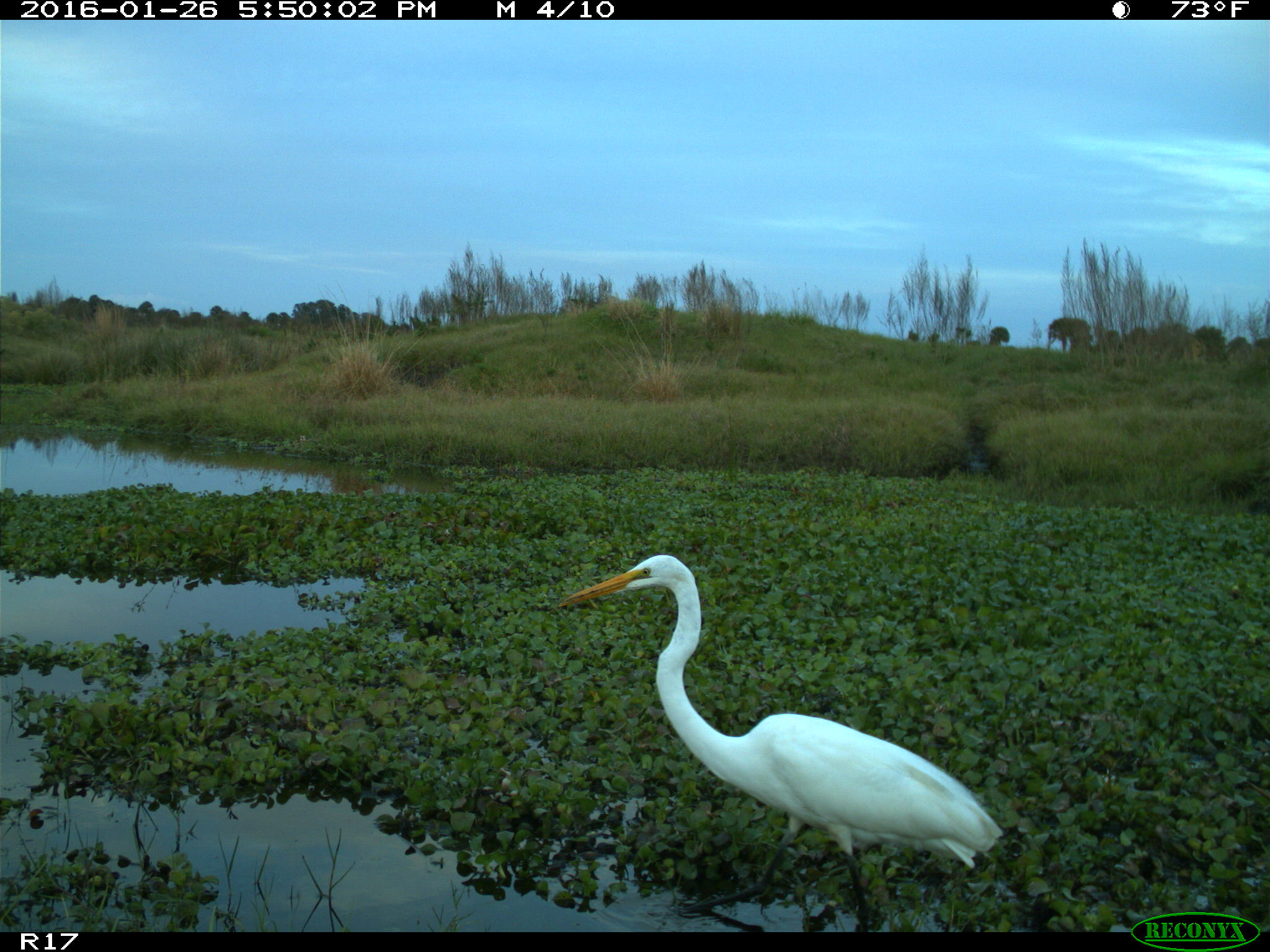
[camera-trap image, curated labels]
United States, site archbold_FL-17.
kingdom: Animalia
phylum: Chordata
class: Aves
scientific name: Aves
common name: birds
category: unidentified bird